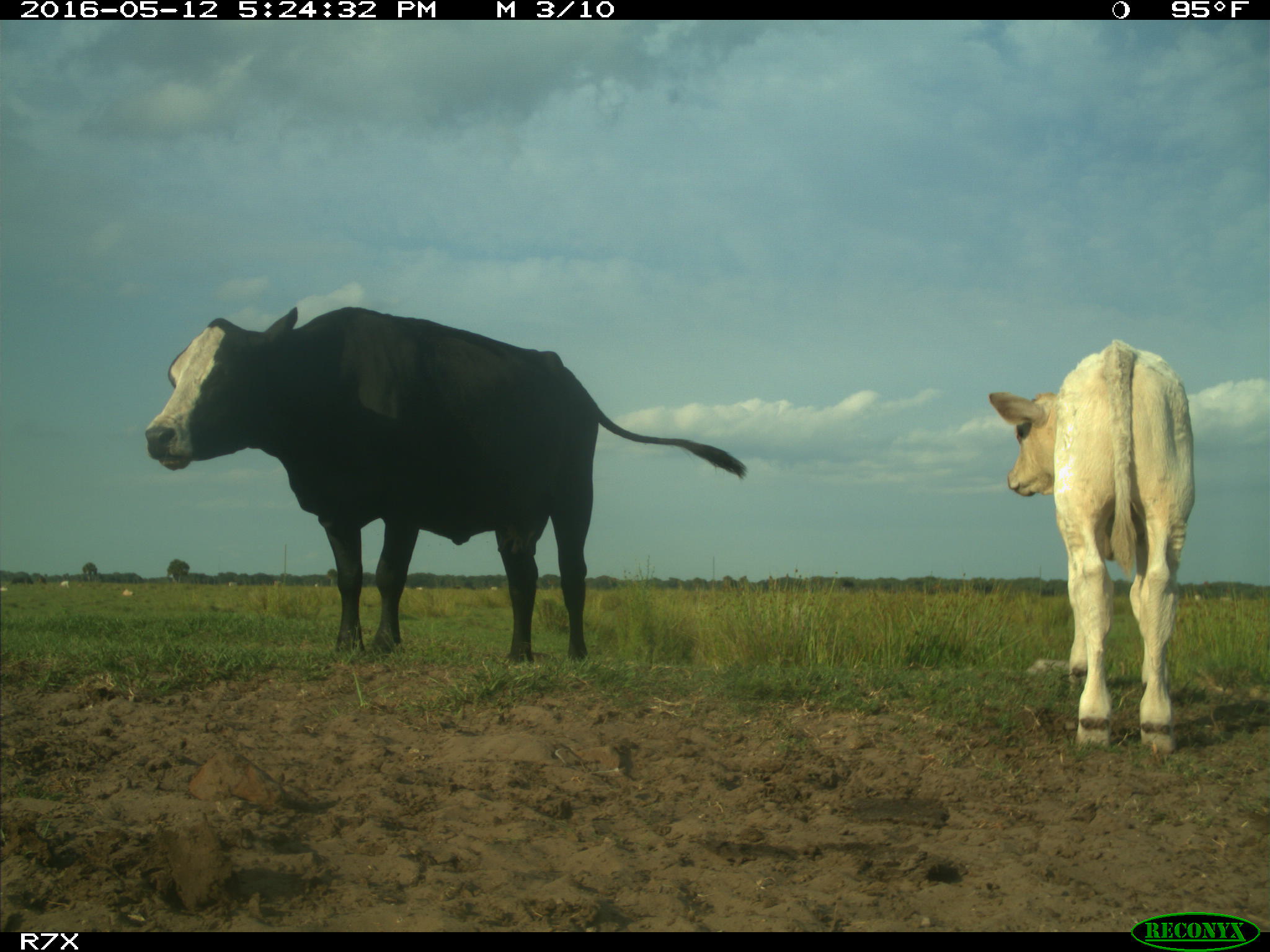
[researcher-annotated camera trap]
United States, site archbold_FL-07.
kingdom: Animalia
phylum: Chordata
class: Mammalia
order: Artiodactyla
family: Bovidae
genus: Bos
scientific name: Bos taurus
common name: domestic cow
Bos taurus (domestic cow).